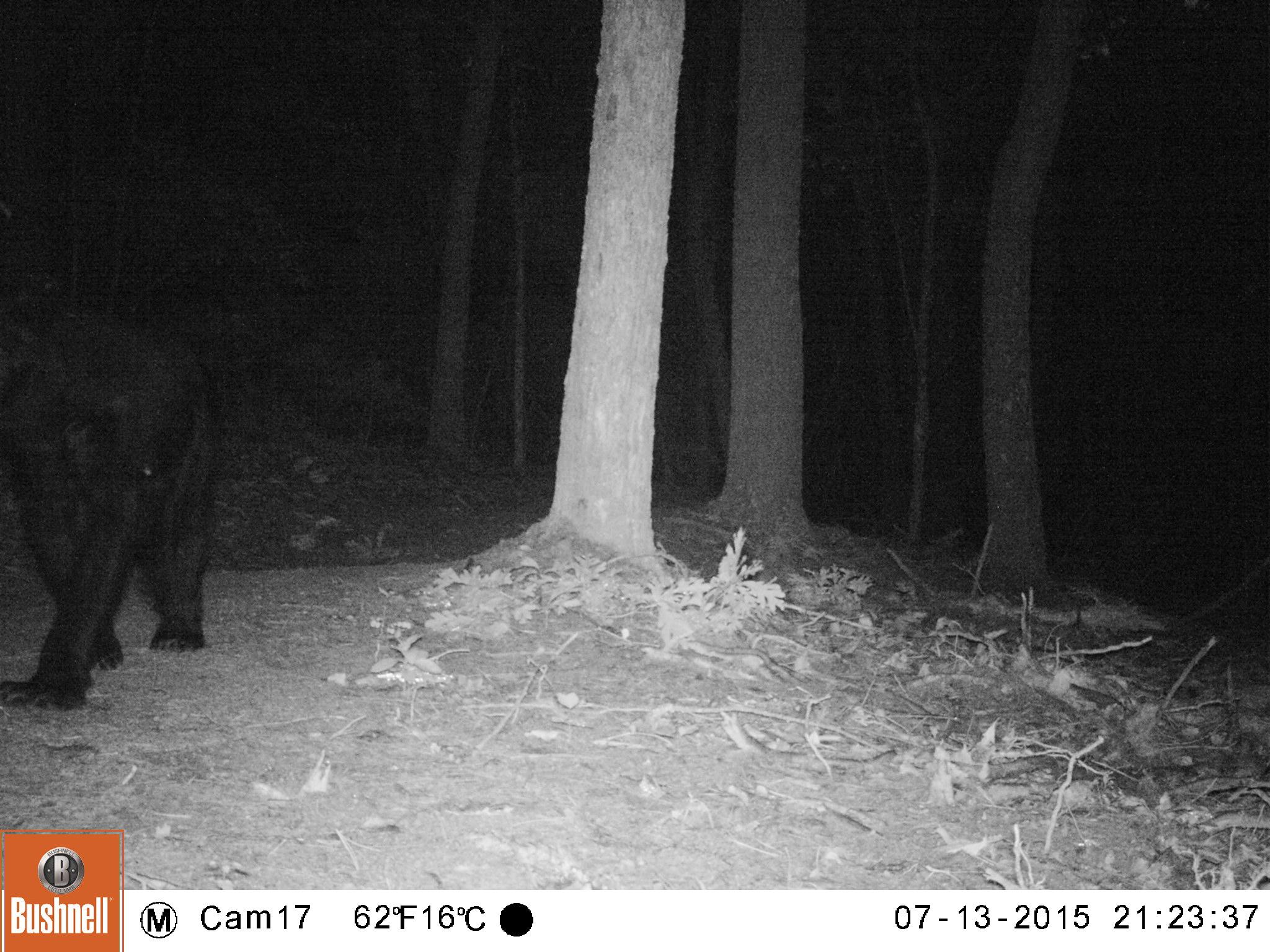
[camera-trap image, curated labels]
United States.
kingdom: Animalia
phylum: Chordata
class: Mammalia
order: Carnivora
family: Ursidae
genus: Ursus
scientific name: Ursus americanus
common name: american black bear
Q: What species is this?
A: American Black Bear (Ursus americanus).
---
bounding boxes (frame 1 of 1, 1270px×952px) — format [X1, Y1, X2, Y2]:
American Black Bear: [0, 298, 218, 720]